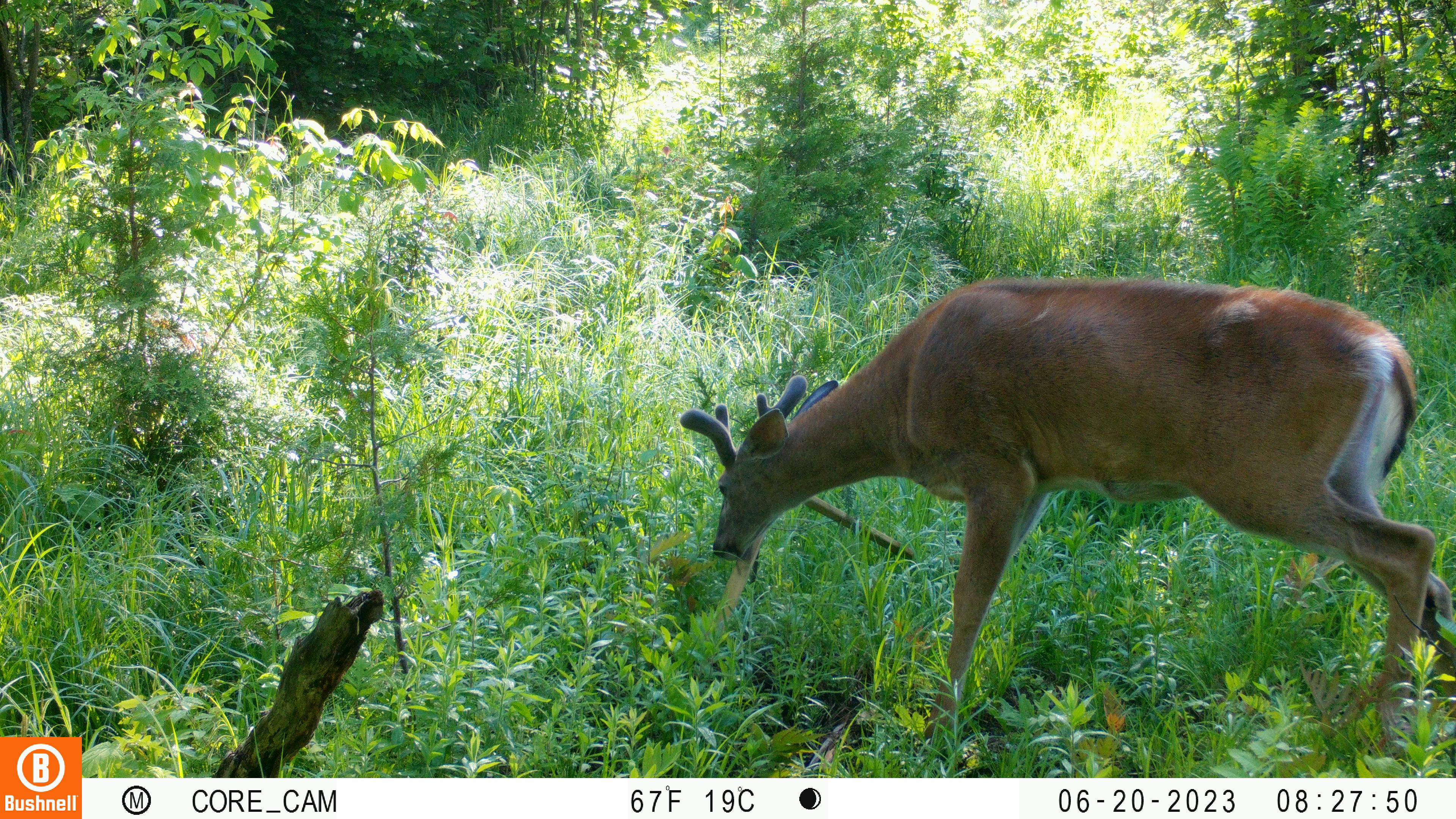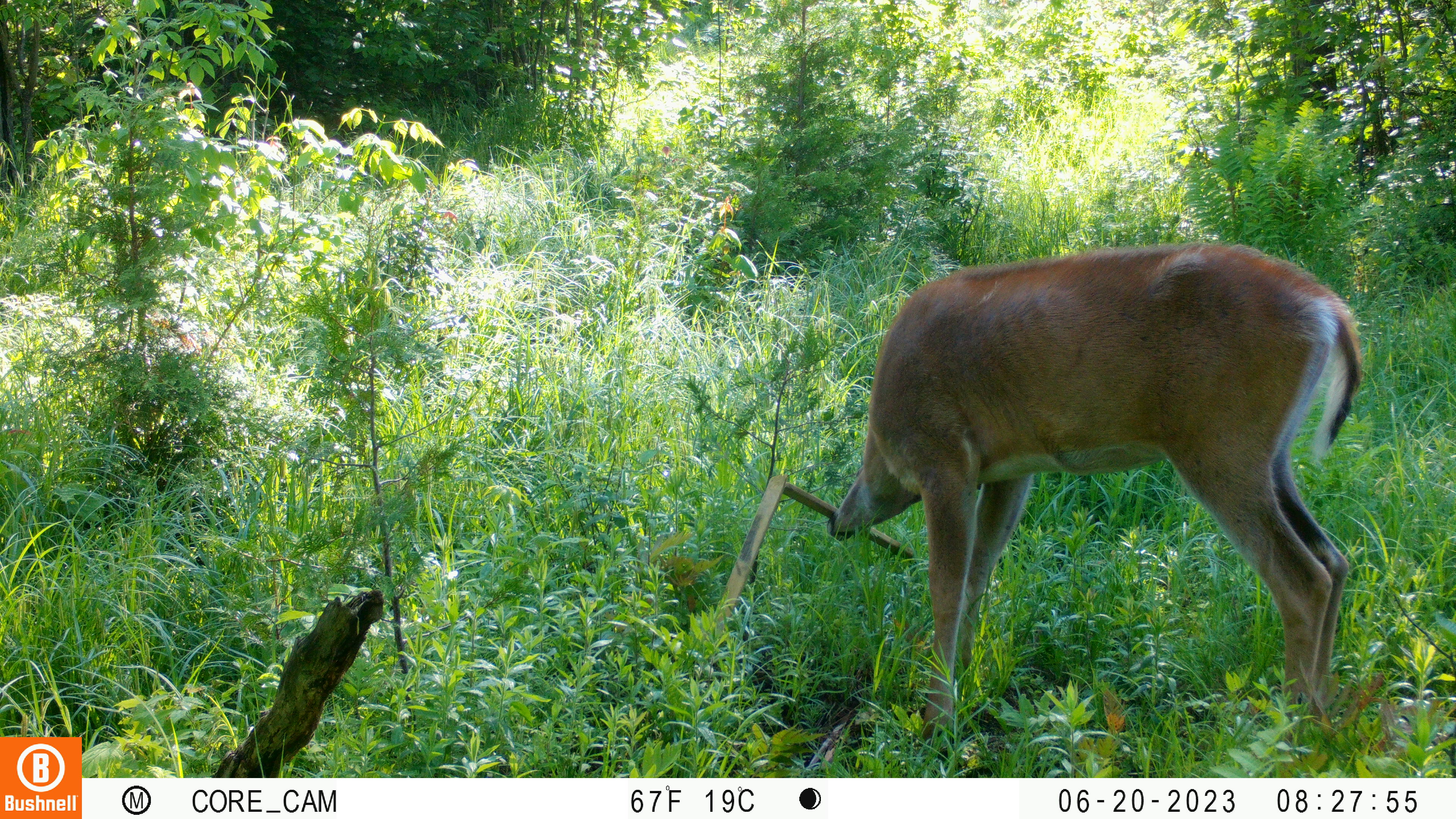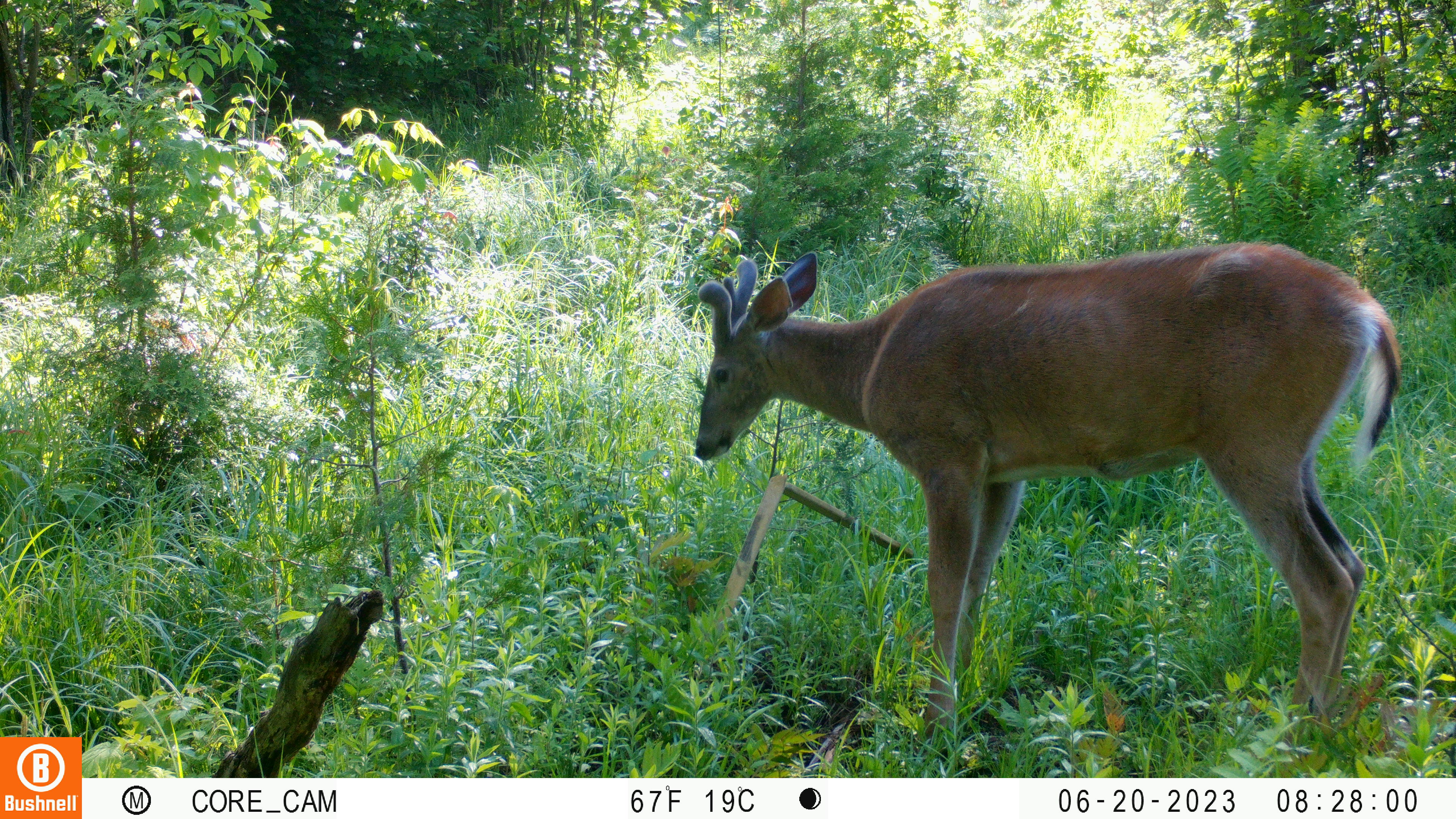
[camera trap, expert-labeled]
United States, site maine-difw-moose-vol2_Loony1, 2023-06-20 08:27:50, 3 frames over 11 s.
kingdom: Animalia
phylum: Chordata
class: Mammalia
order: Artiodactyla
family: Cervidae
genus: Odocoileus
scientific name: Odocoileus virginianus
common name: white-tailed deer